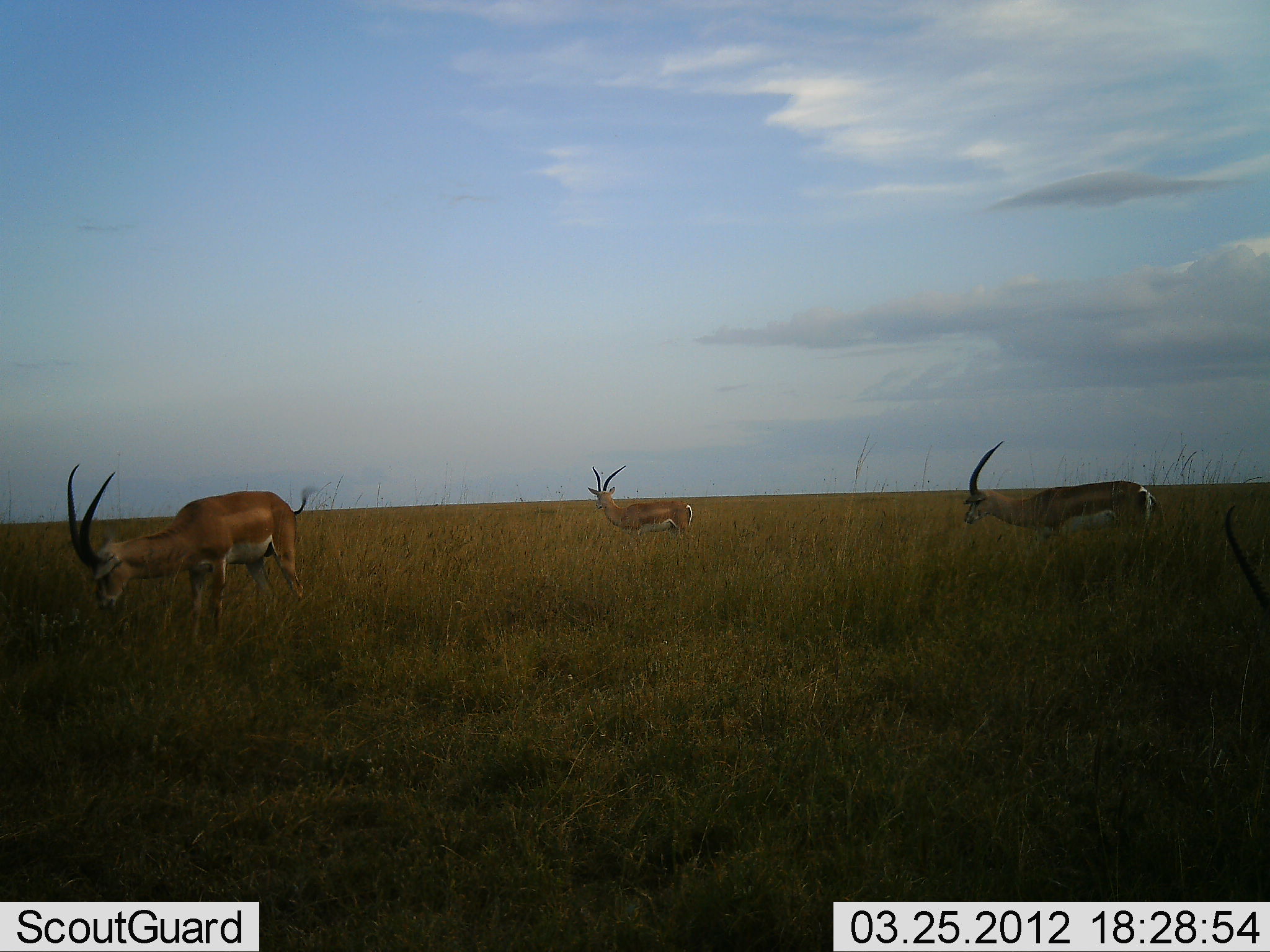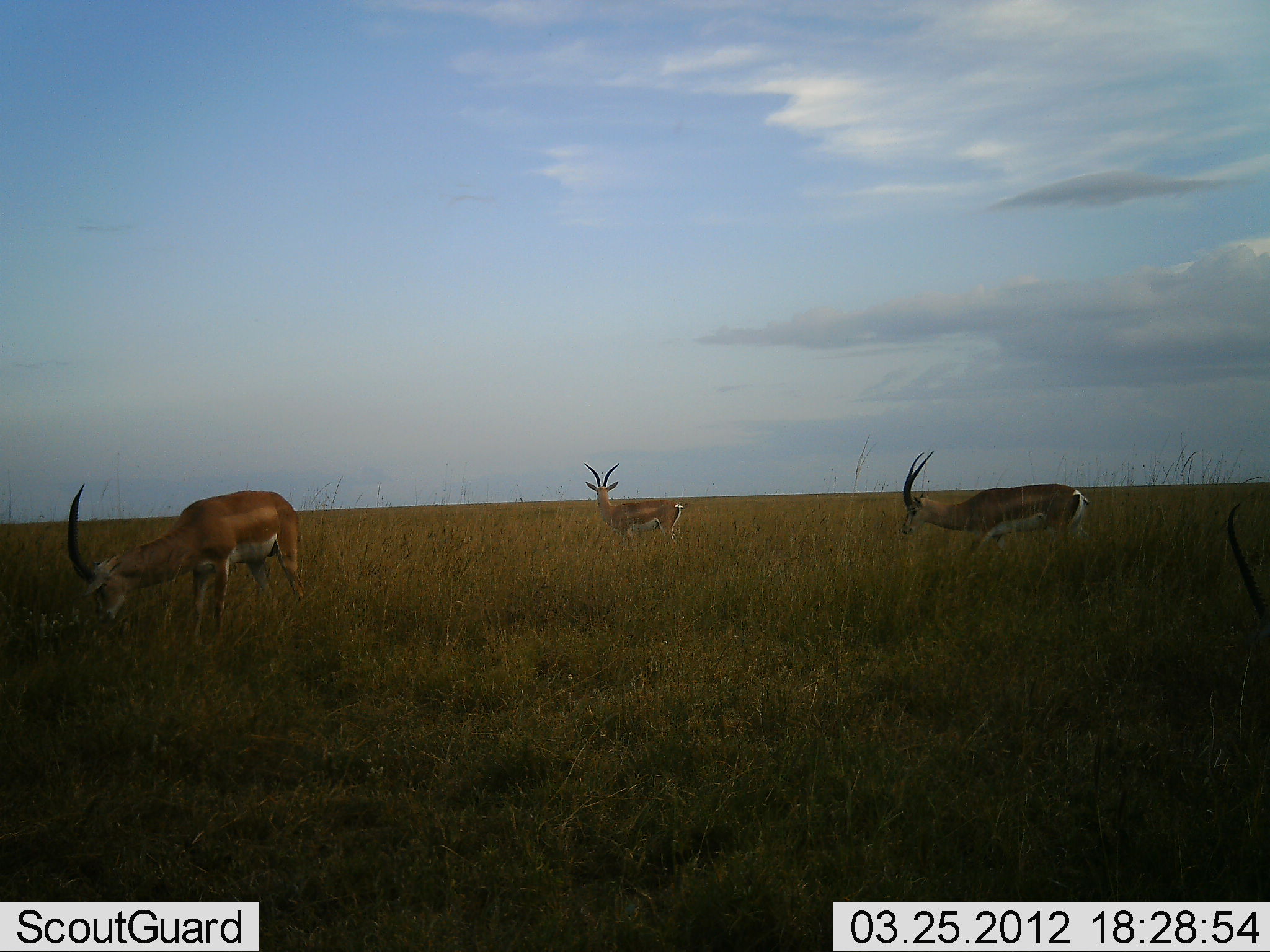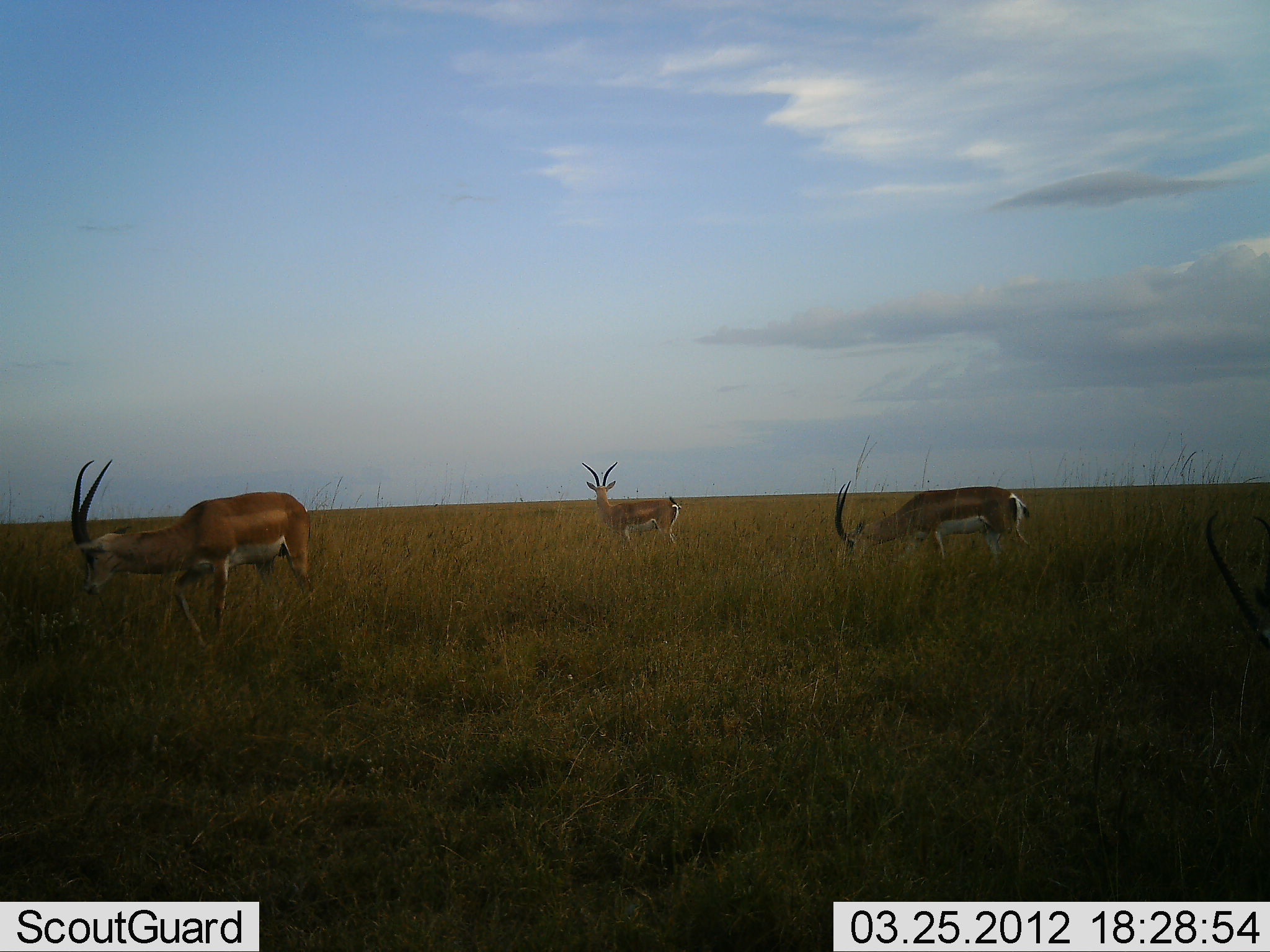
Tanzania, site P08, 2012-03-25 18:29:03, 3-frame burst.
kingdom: Animalia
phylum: Chordata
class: Mammalia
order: Artiodactyla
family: Bovidae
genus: Nanger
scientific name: Nanger granti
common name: grant's gazelle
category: gazellegrants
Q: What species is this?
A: Gazellegrants (grant's gazelle) (Nanger granti).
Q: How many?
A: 4.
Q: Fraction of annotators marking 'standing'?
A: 70%.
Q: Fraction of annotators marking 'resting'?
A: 0%.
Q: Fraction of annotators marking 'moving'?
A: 40%.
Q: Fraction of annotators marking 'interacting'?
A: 0%.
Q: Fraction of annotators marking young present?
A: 0%.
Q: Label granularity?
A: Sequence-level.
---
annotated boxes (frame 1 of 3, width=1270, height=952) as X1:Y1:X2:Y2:
animal: 66:462:317:642; 962:439:1174:553; 588:464:693:538; 1220:502:1270:616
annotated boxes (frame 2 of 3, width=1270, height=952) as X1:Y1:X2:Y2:
animal: 66:482:307:649; 897:447:1096:570; 581:460:688:556; 1223:499:1270:629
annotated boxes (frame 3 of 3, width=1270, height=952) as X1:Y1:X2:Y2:
animal: 69:459:313:650; 832:481:1037:558; 1199:510:1270:646; 579:460:680:548